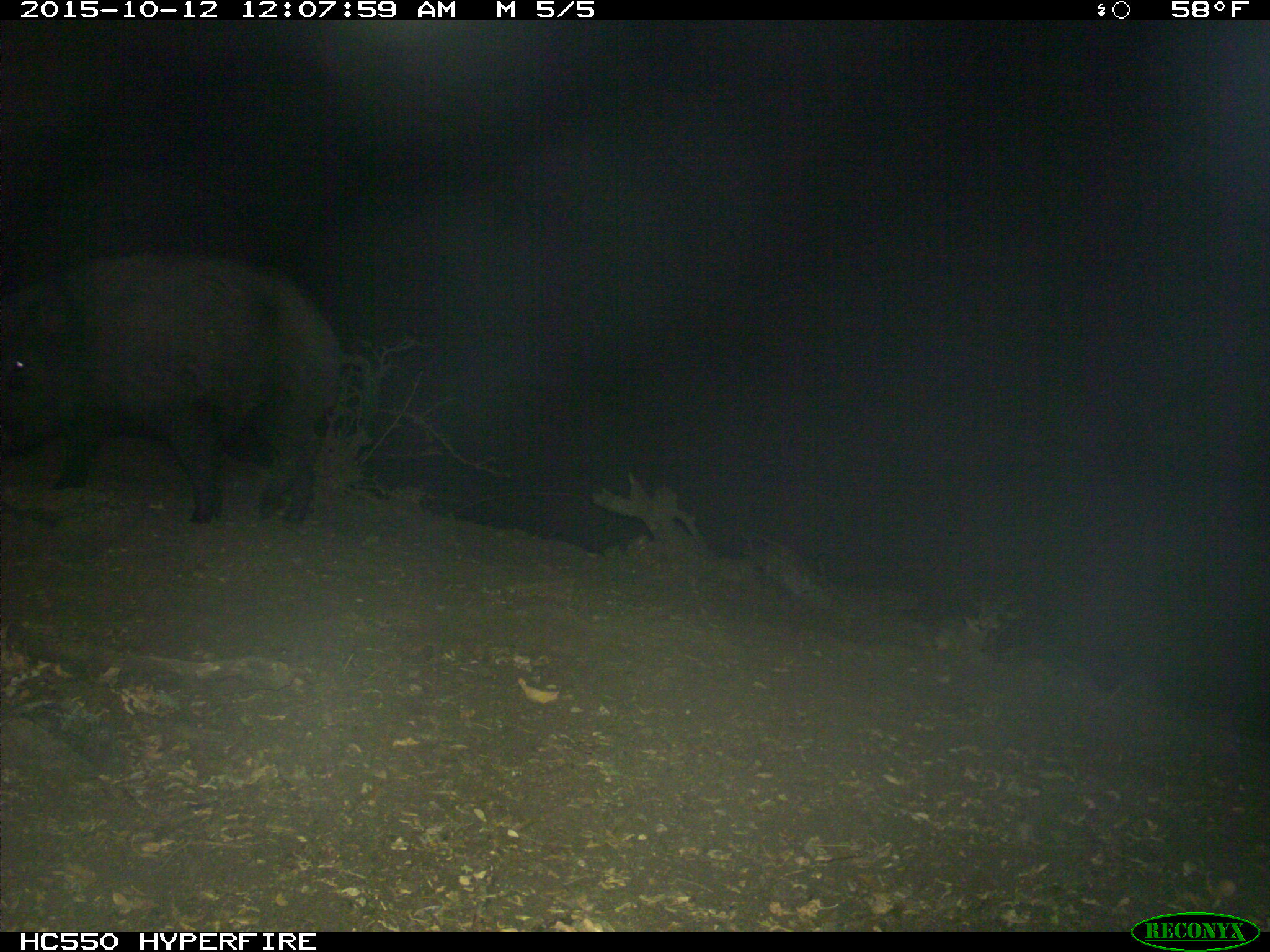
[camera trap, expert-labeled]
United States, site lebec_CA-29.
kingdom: Animalia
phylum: Chordata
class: Mammalia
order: Artiodactyla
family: Suidae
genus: Sus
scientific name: Sus scrofa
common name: wild boar